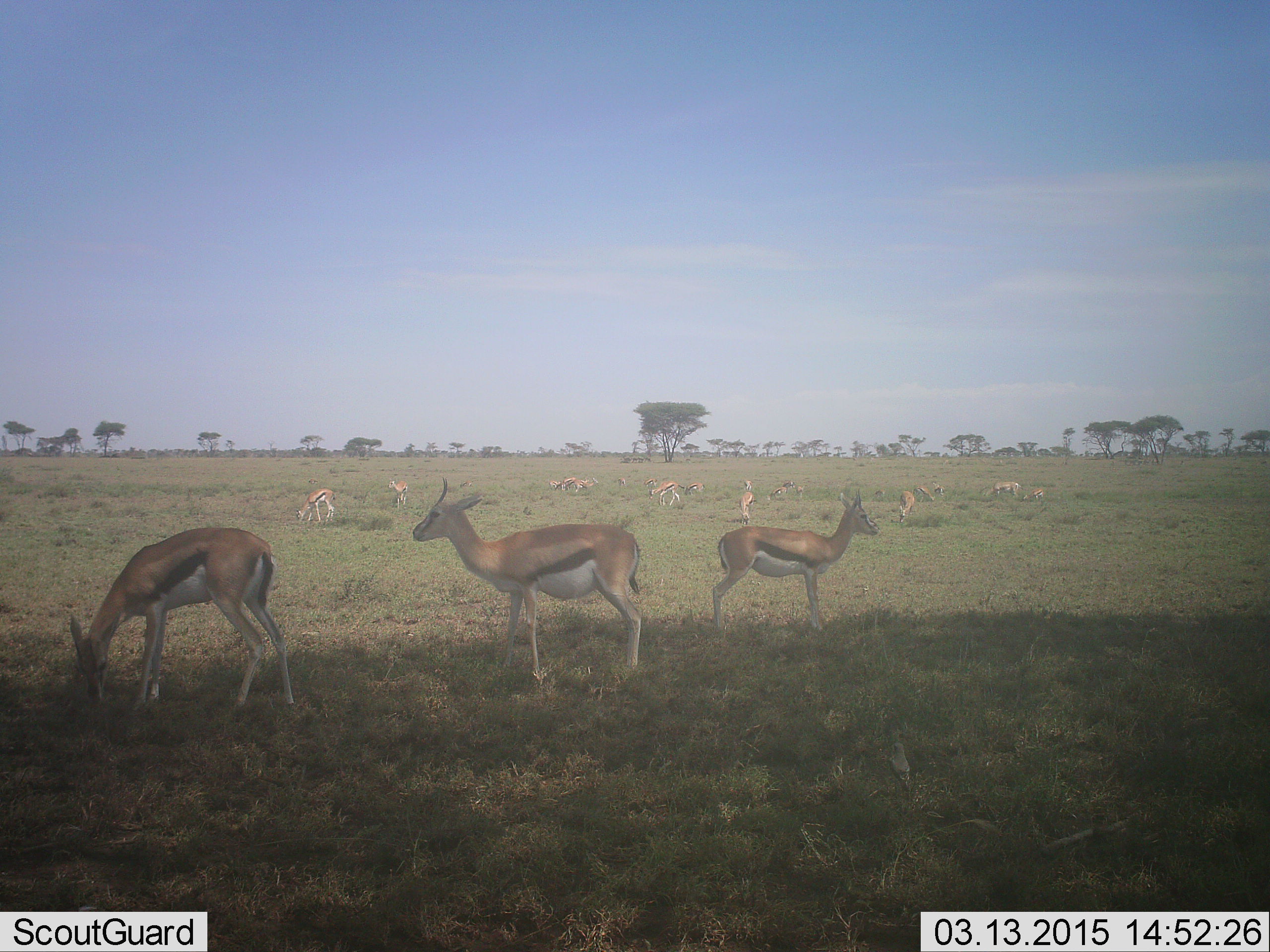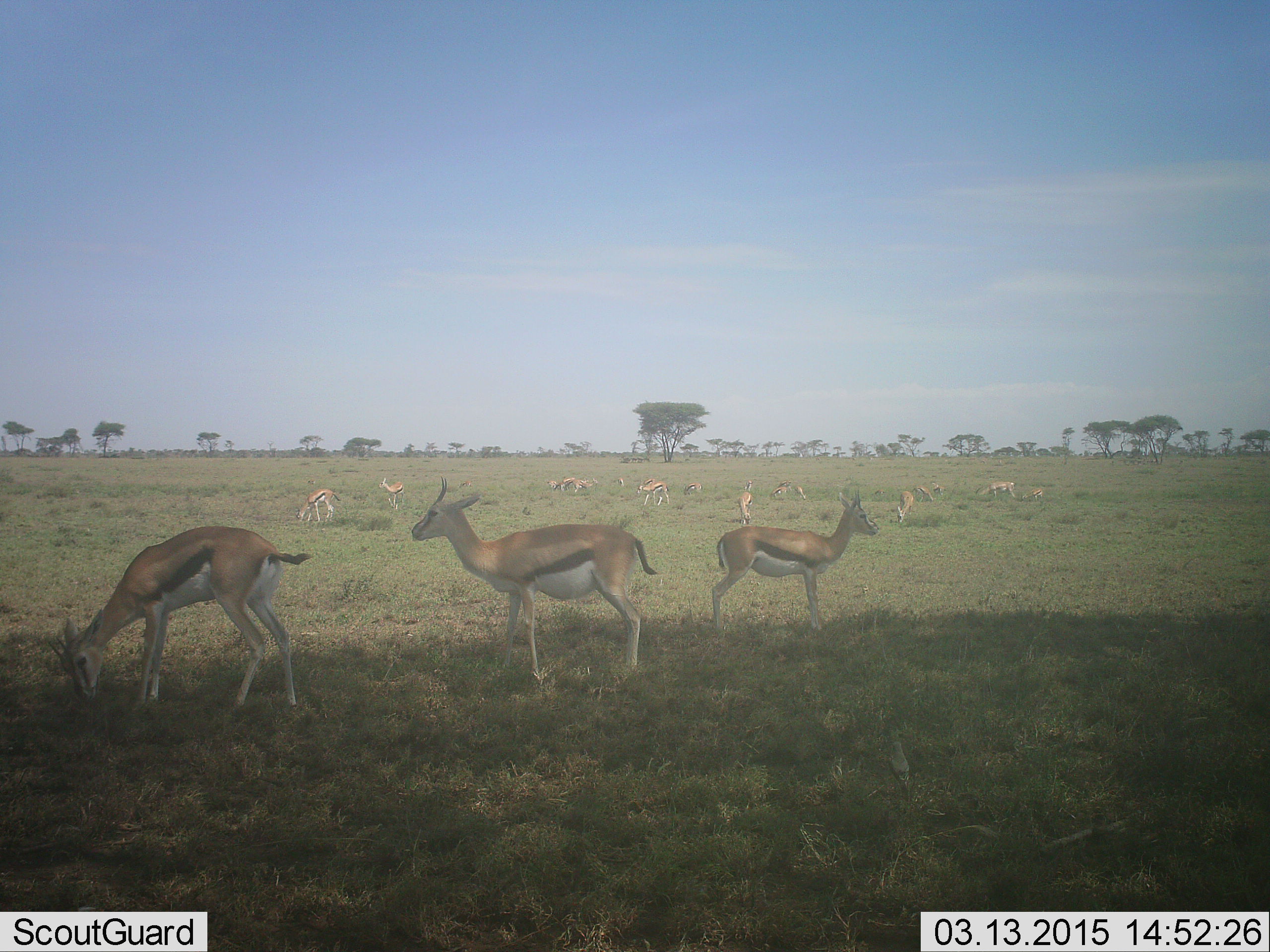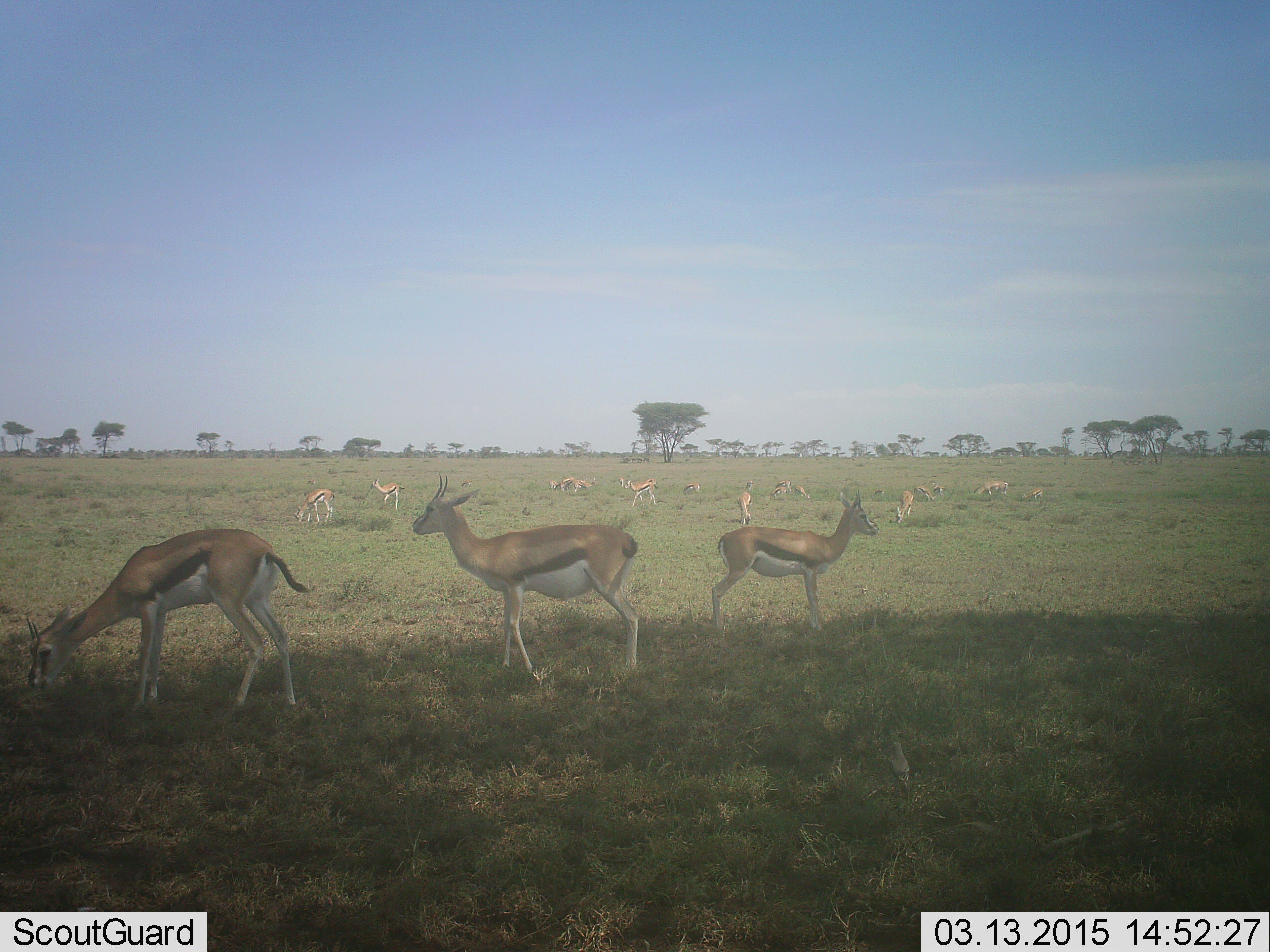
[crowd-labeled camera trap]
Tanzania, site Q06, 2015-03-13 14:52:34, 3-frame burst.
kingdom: Animalia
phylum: Chordata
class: Mammalia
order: Artiodactyla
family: Bovidae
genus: Eudorcas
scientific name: Eudorcas thomsonii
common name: thomson's gazelle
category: gazellethomsons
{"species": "gazellethomsons (thomson's gazelle) (Eudorcas thomsonii)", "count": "11-50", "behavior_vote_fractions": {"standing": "70%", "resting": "10%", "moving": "50%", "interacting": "0%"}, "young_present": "0%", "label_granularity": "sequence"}